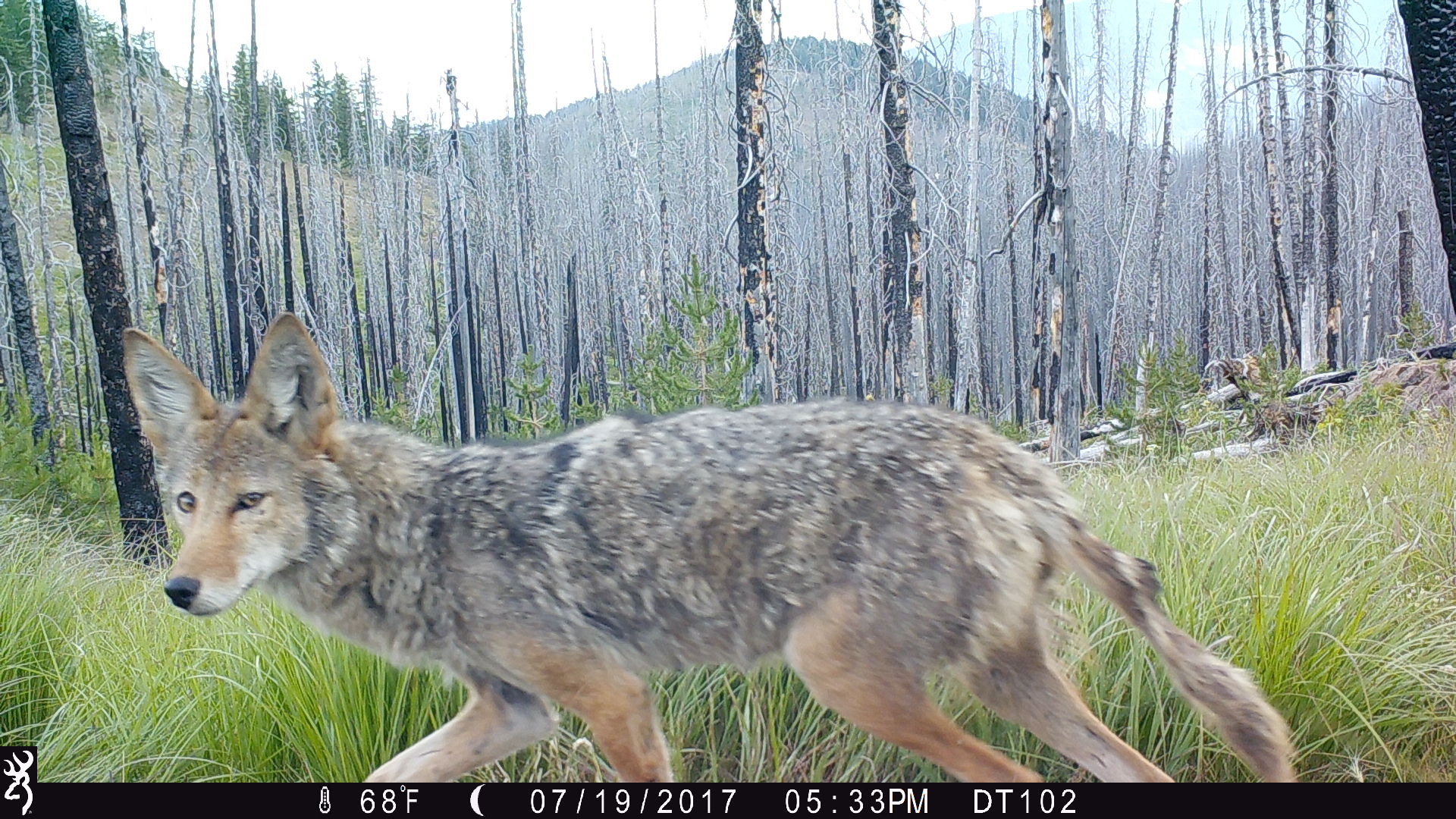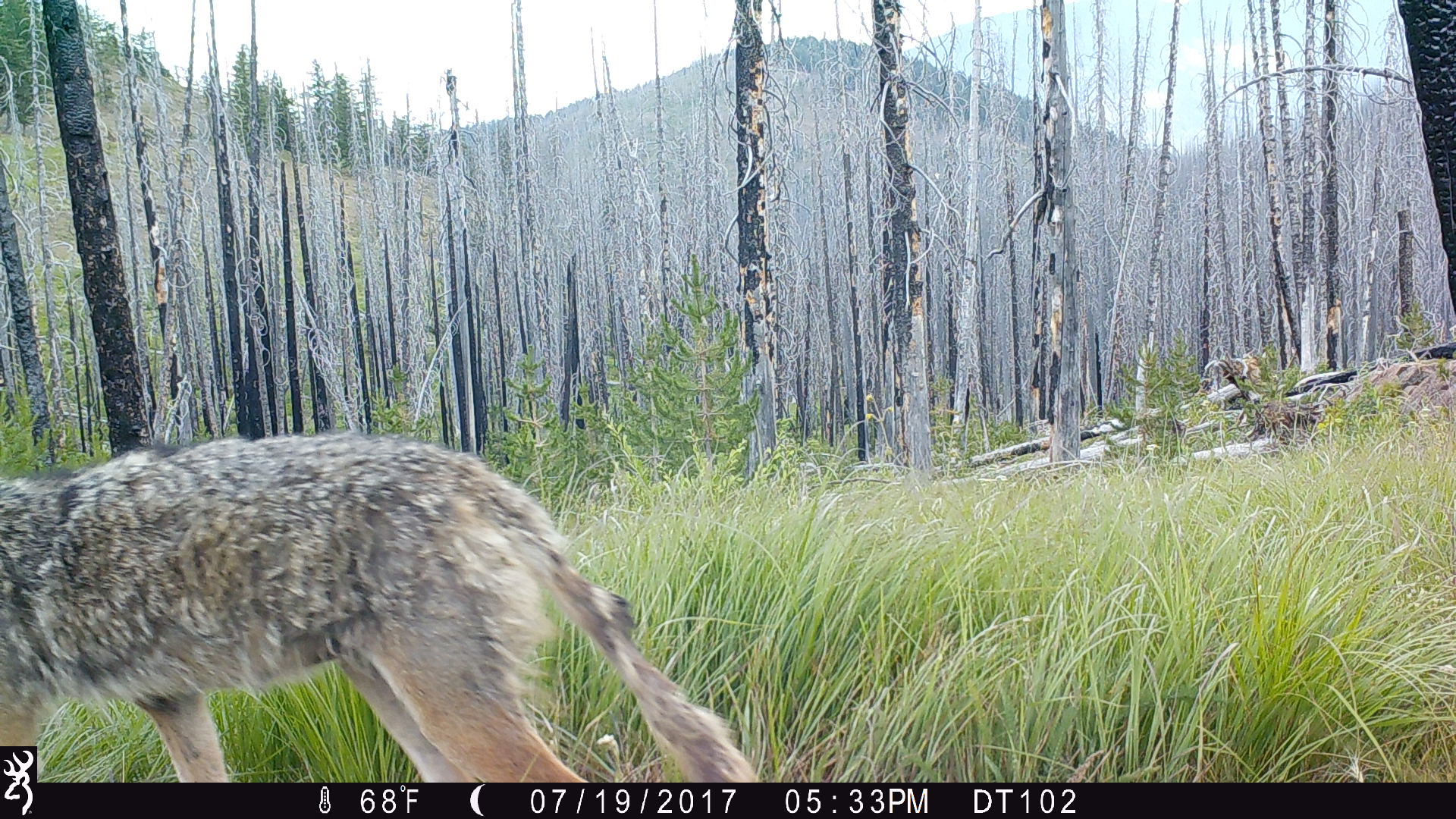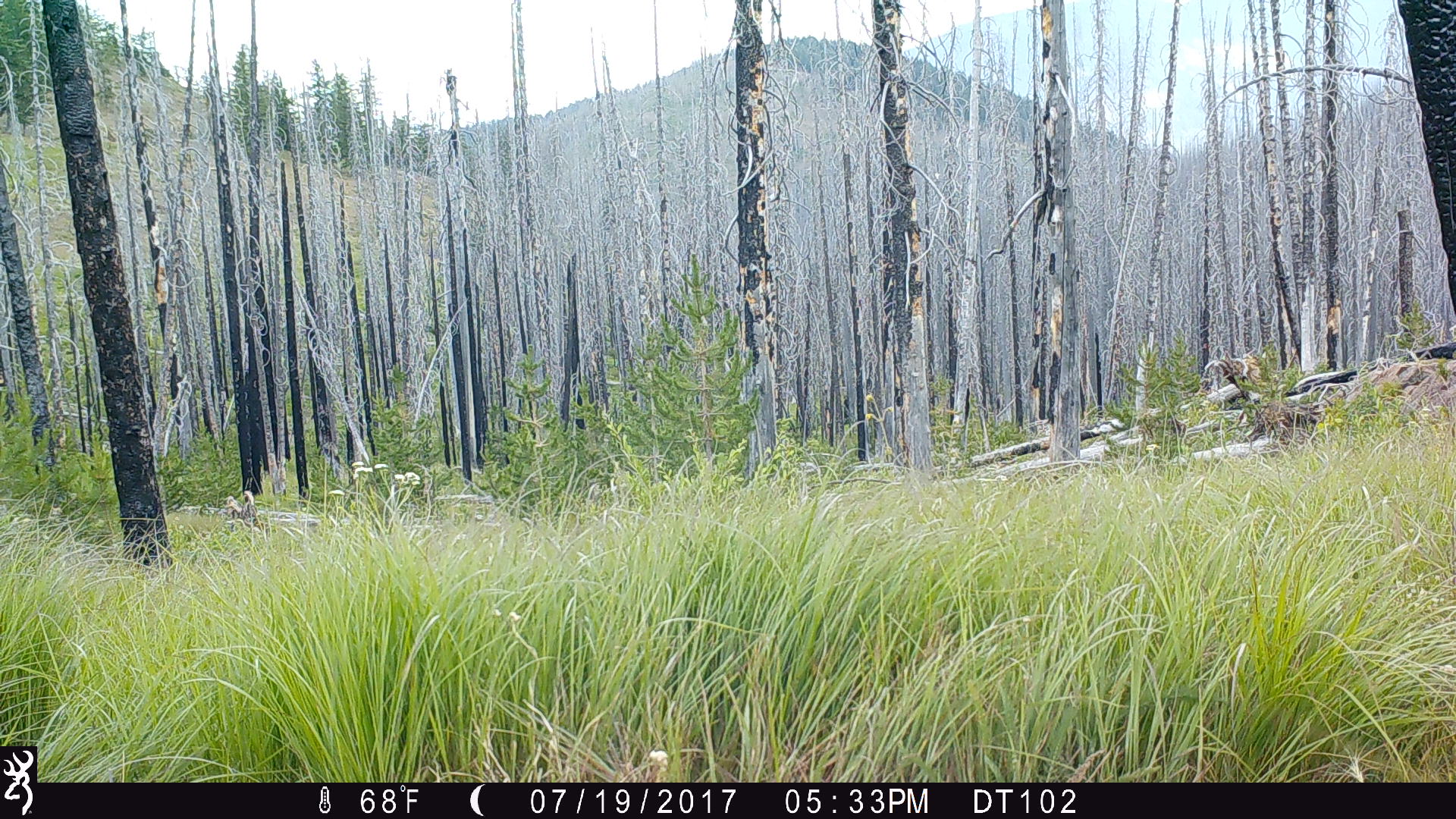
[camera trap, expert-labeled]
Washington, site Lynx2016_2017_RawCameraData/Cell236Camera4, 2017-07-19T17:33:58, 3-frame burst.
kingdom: Animalia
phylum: Chordata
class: Mammalia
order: Carnivora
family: Canidae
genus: Canis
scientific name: Canis latrans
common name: coyote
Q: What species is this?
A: Canis latrans (coyote).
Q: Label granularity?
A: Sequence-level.